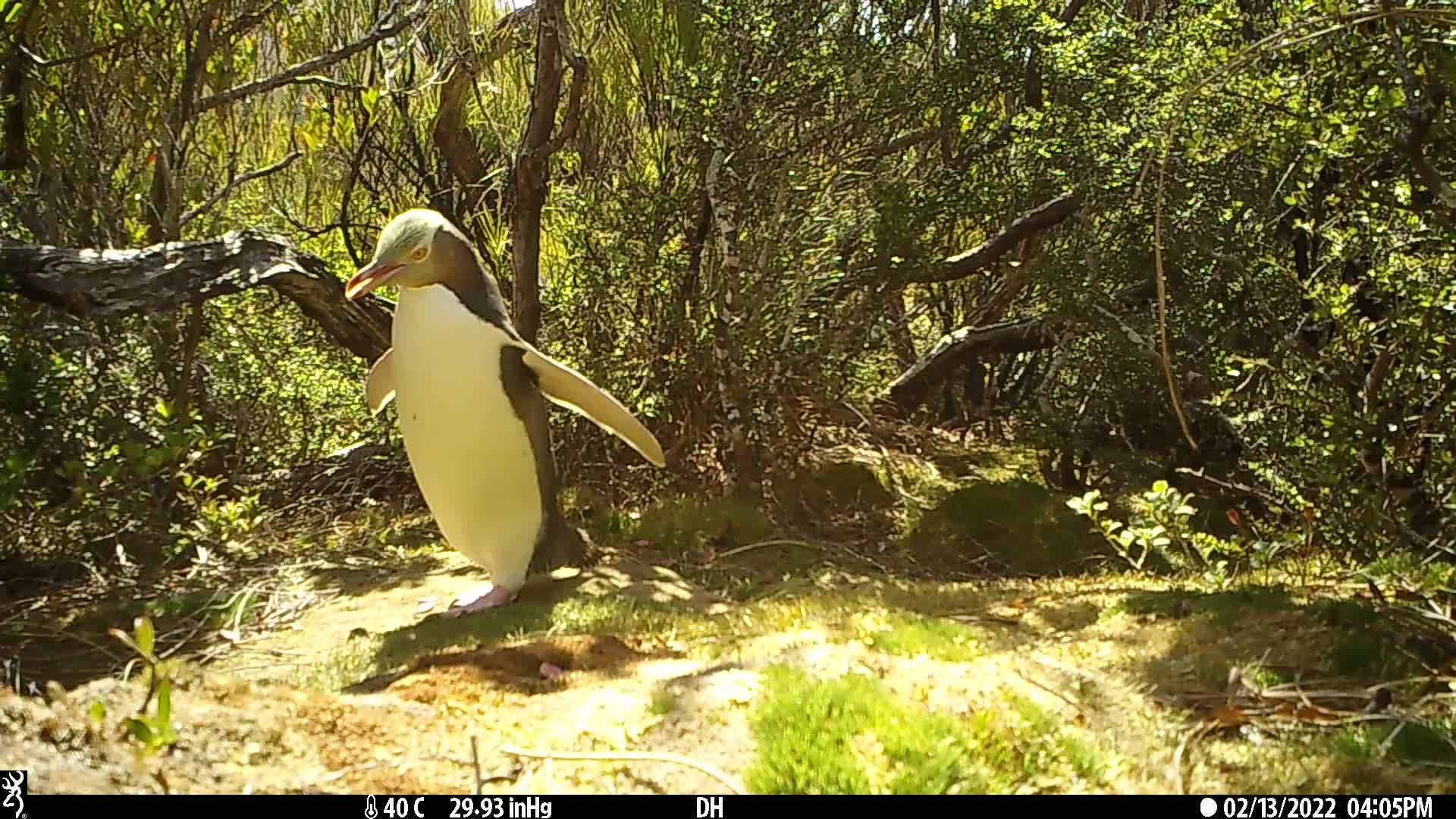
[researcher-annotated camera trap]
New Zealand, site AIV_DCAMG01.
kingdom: Animalia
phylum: Chordata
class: Aves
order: Sphenisciformes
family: Spheniscidae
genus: Megadyptes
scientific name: Megadyptes antipodes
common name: yellow-eyed penguin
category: yellow eyed penguin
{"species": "yellow eyed penguin (yellow-eyed penguin) (Megadyptes antipodes)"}